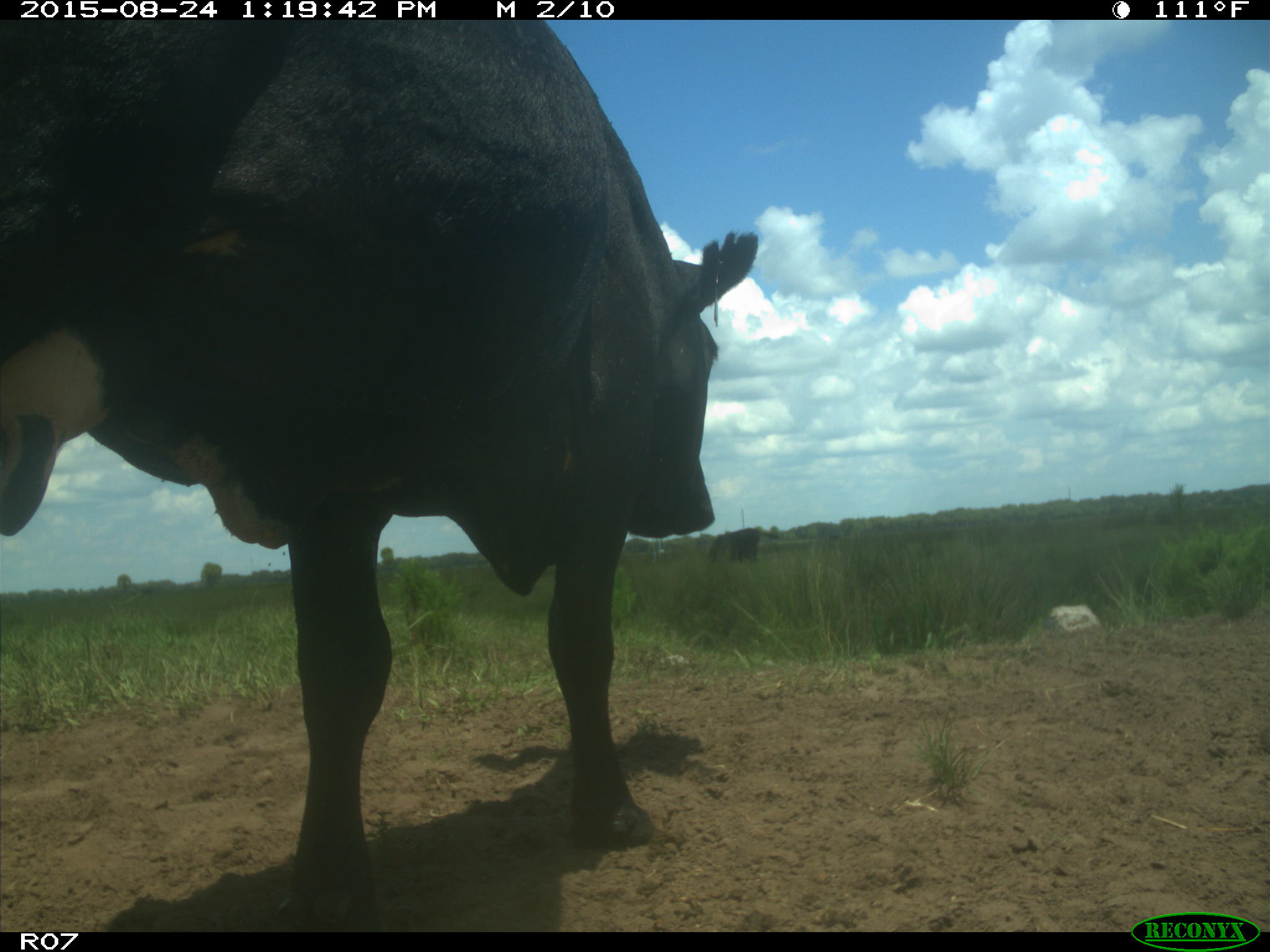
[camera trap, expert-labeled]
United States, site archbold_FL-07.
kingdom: Animalia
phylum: Chordata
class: Mammalia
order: Artiodactyla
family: Bovidae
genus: Bos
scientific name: Bos taurus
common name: domestic cow